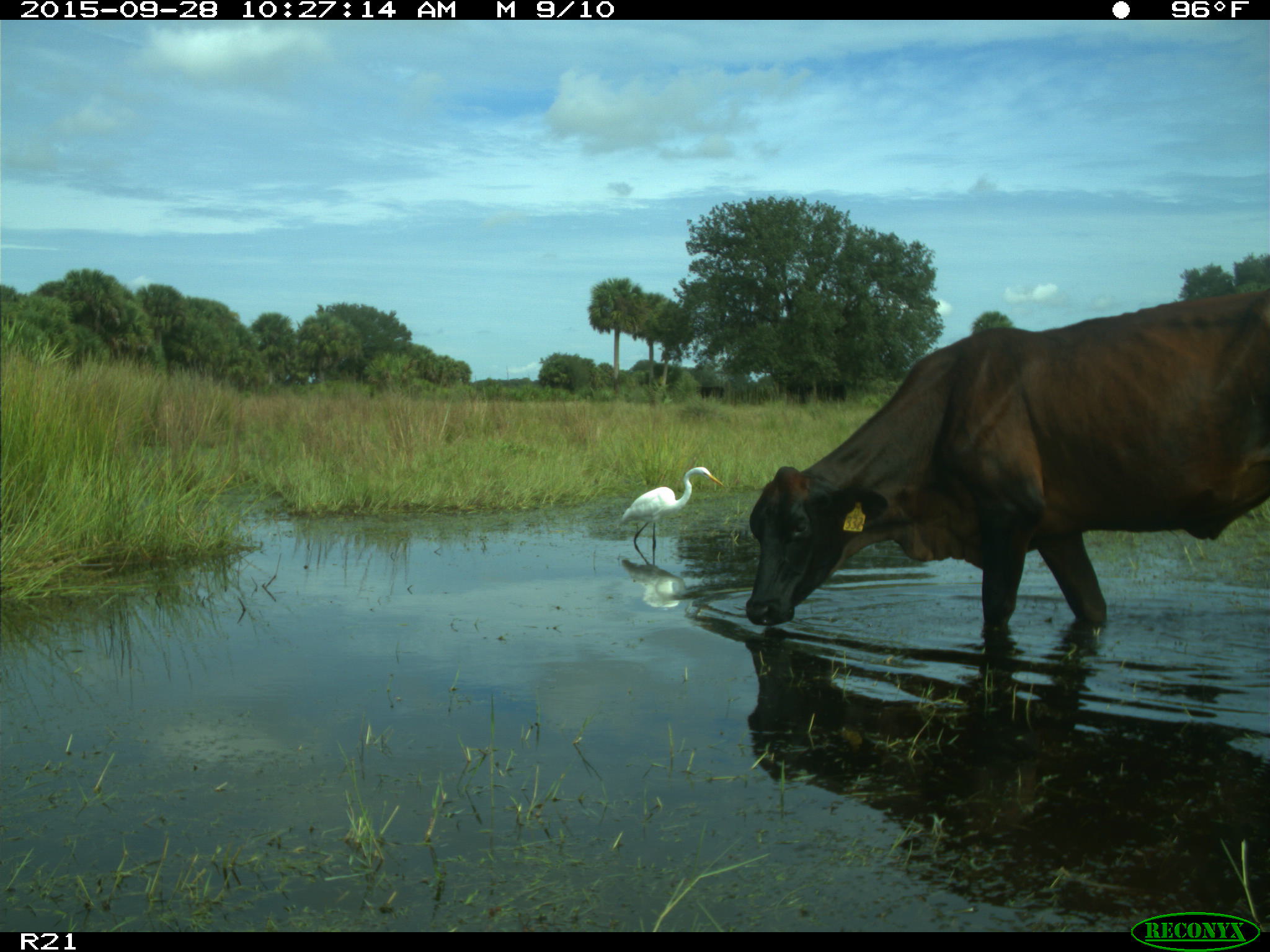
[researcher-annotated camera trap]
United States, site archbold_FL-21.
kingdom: Animalia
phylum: Chordata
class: Mammalia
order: Artiodactyla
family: Bovidae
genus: Bos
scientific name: Bos taurus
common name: domestic cow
Bos taurus (domestic cow).